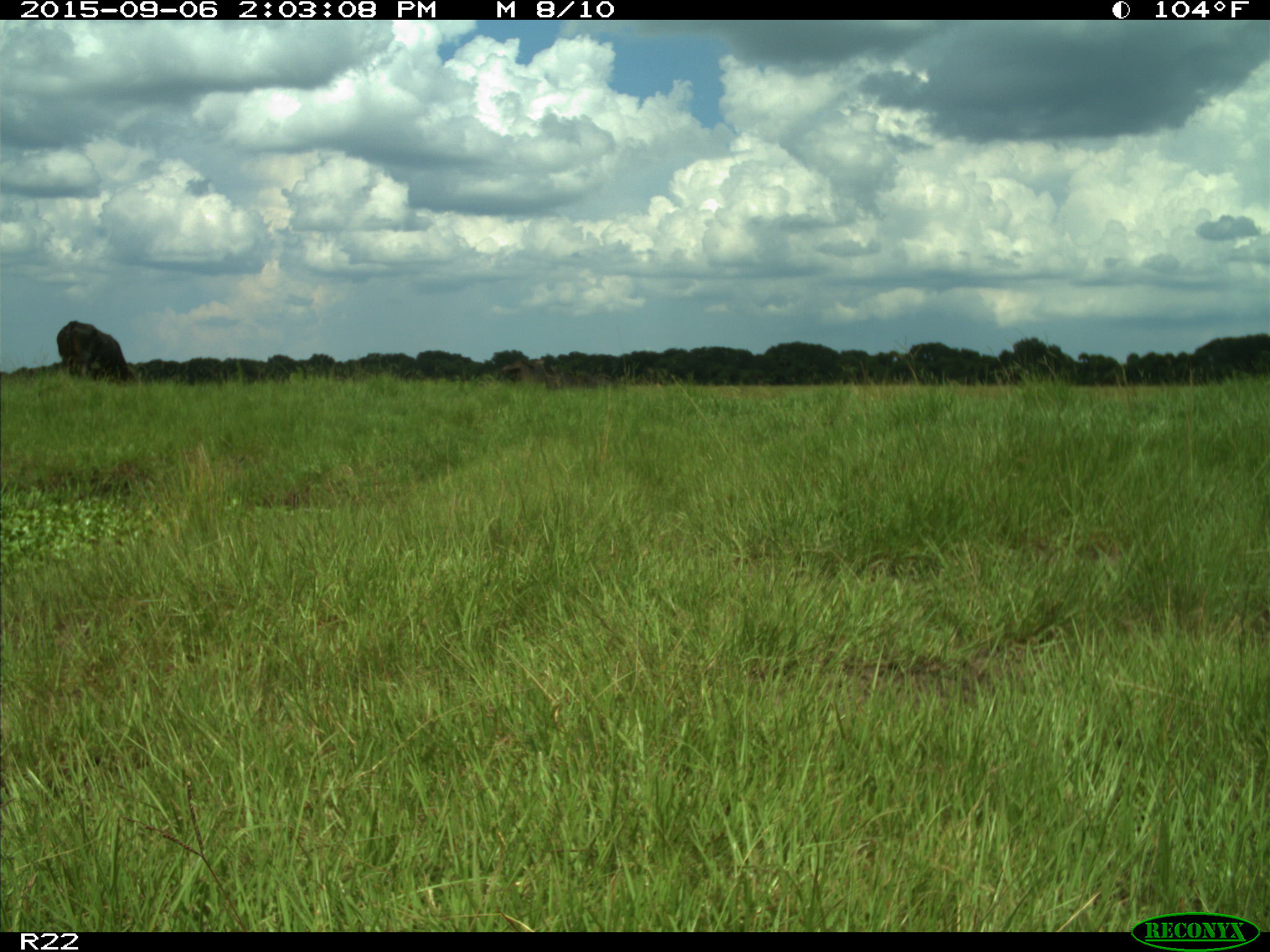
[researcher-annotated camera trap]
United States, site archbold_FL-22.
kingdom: Animalia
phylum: Chordata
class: Mammalia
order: Artiodactyla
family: Bovidae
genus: Bos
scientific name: Bos taurus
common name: domestic cow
Bos taurus (domestic cow).